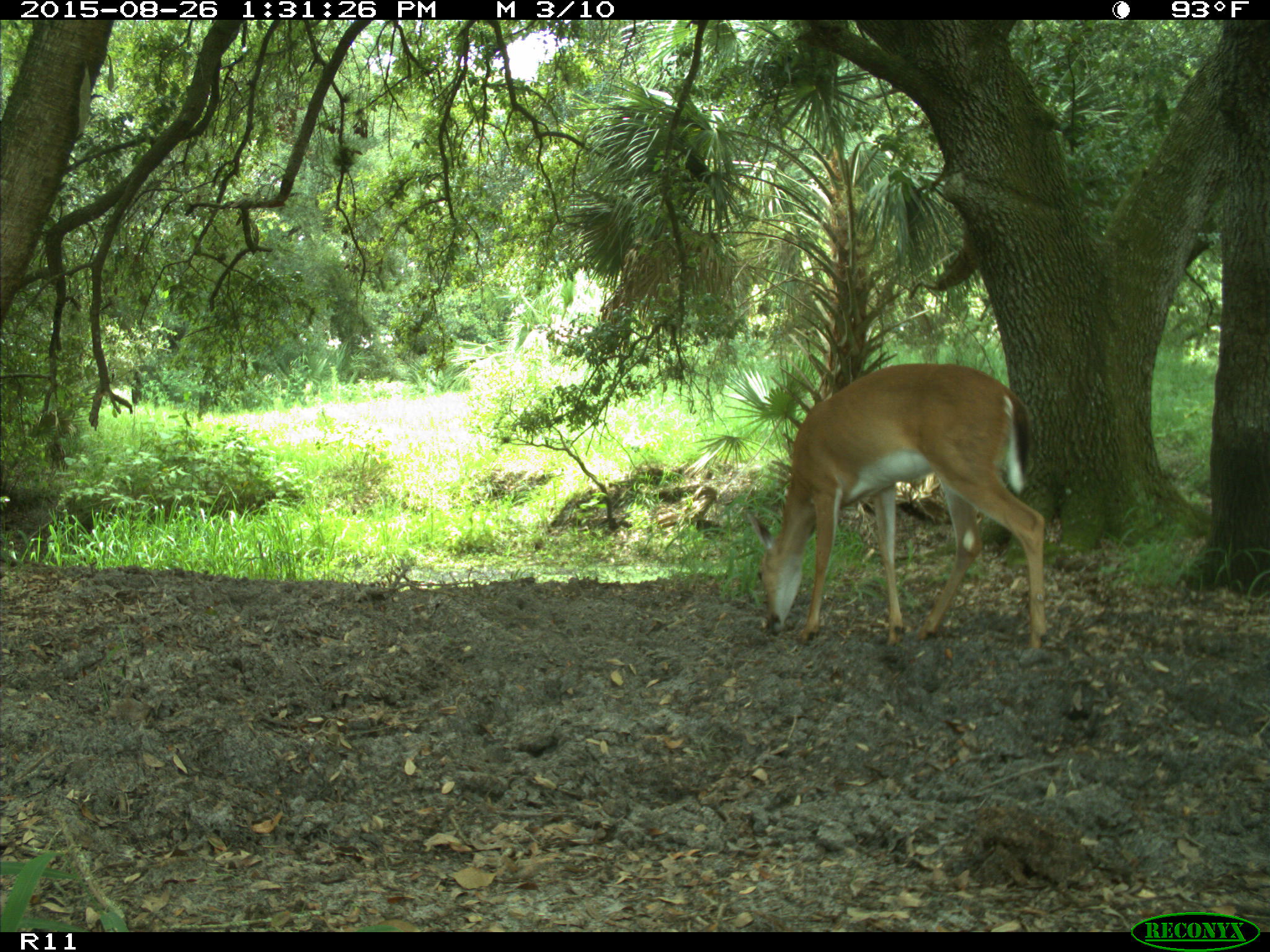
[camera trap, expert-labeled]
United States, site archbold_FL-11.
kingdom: Animalia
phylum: Chordata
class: Mammalia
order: Artiodactyla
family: Cervidae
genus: Odocoileus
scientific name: Odocoileus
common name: deer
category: unidentified deer